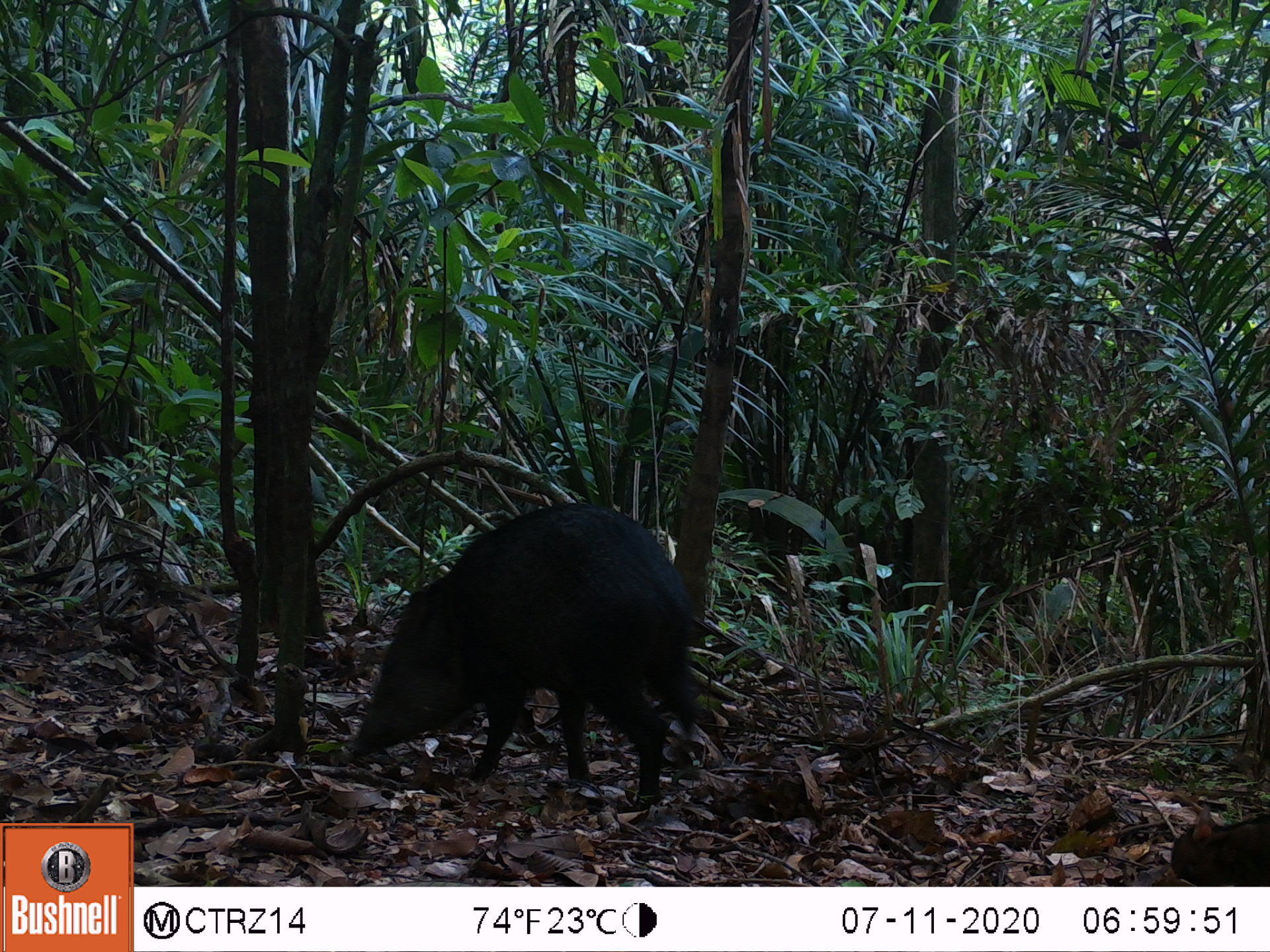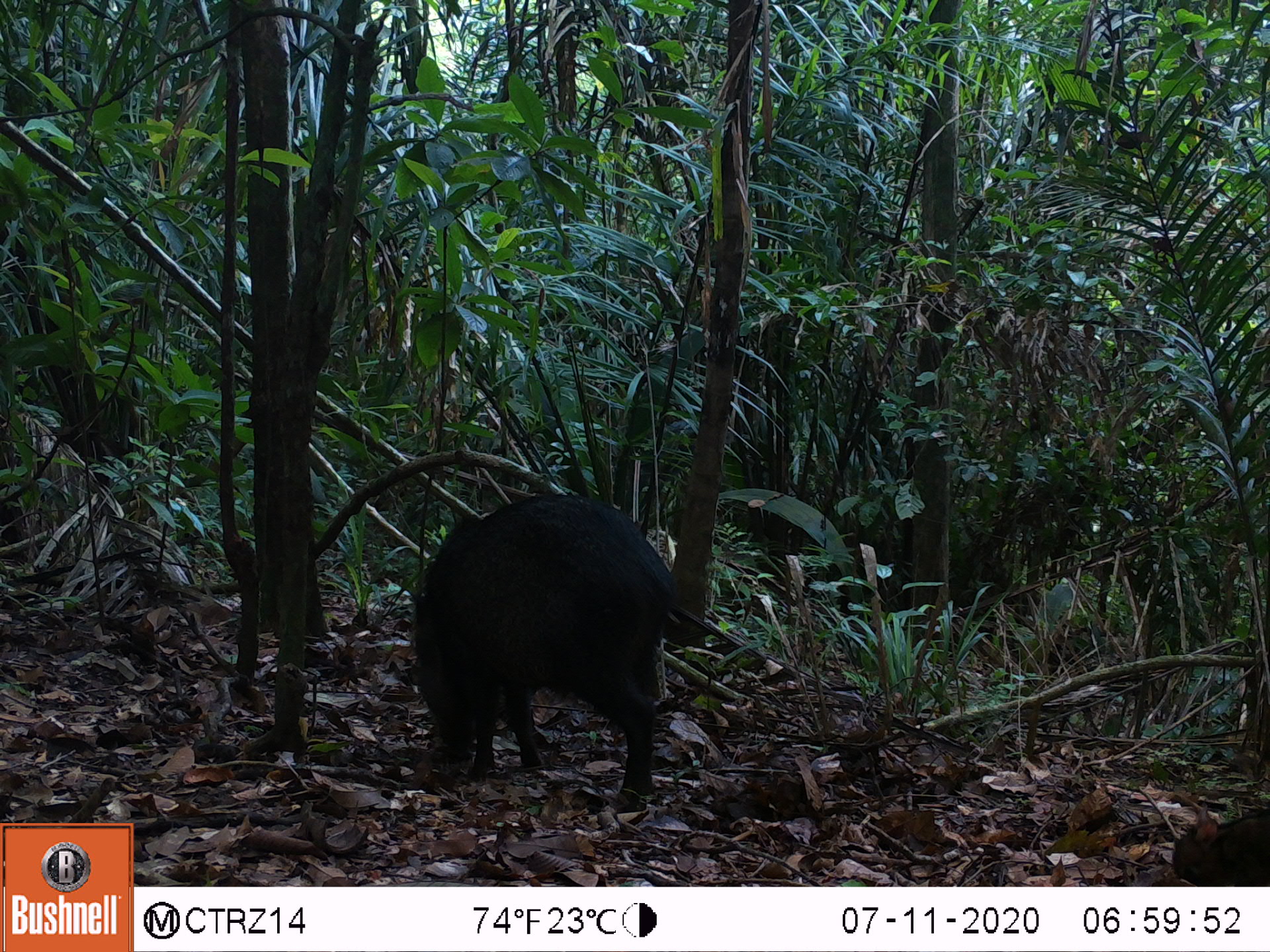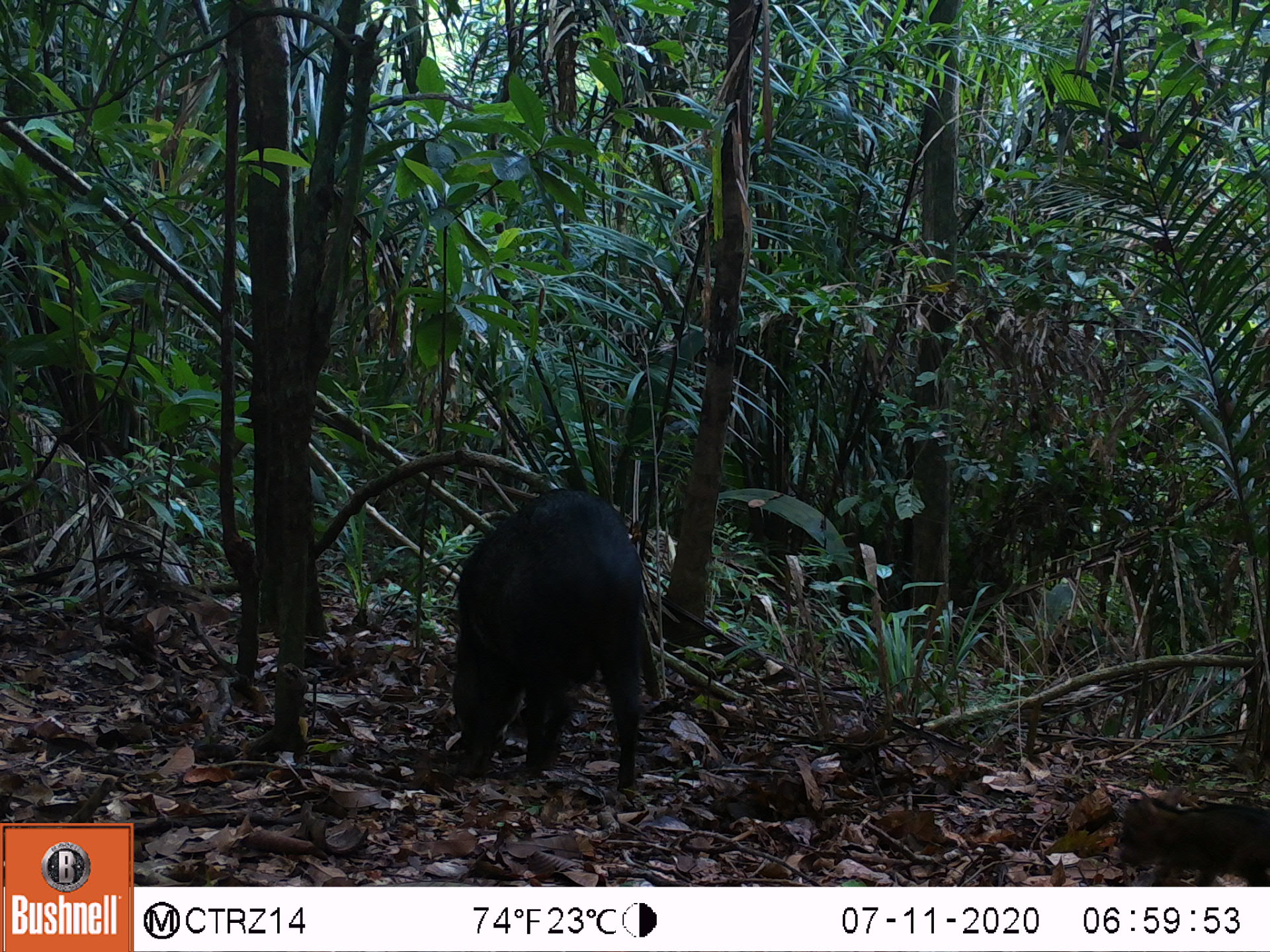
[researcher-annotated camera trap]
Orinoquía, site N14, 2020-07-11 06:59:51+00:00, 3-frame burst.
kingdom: Animalia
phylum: Chordata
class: Mammalia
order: Artiodactyla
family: Tayassuidae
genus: Pecari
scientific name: Pecari tajacu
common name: collared peccary